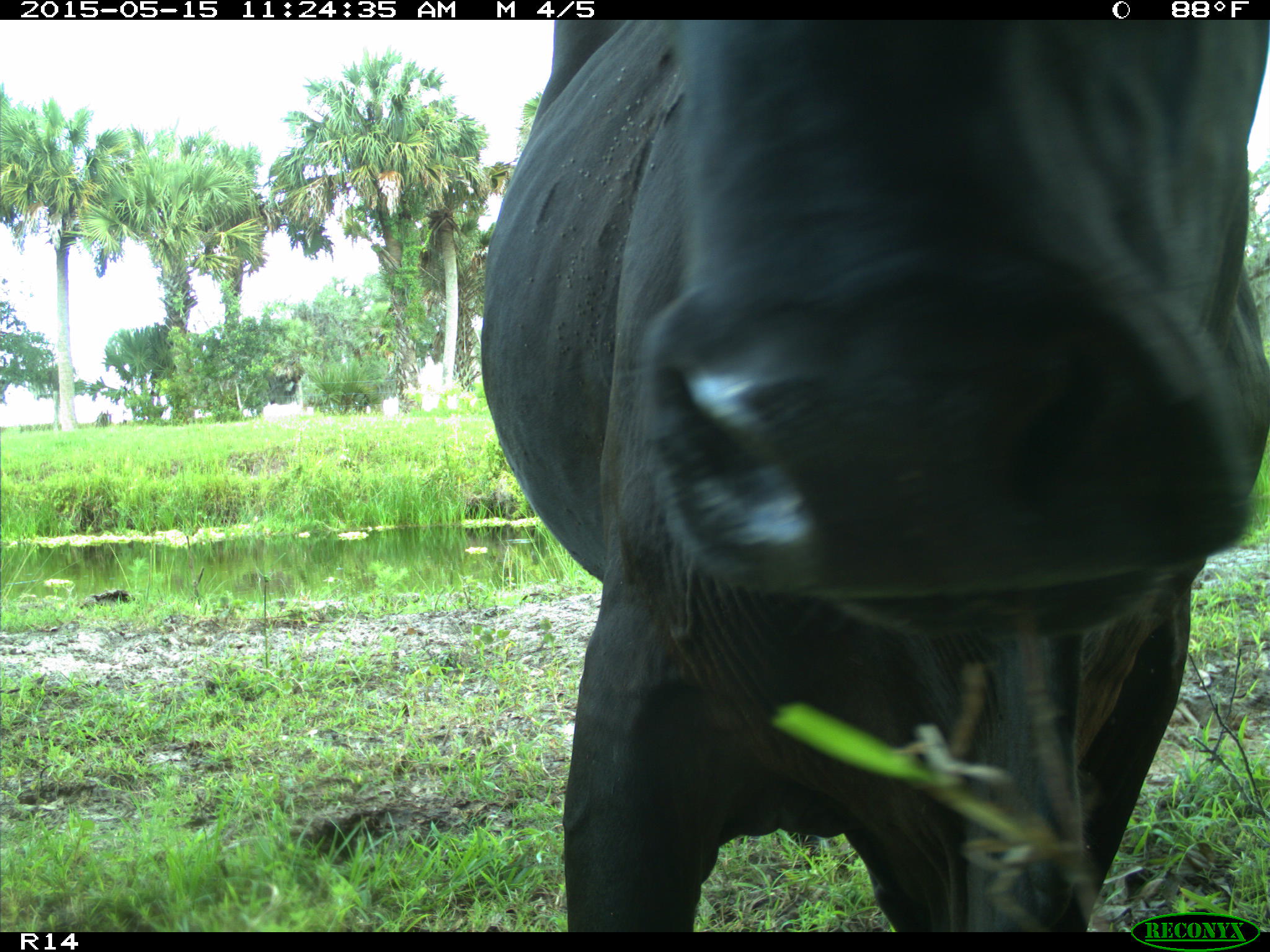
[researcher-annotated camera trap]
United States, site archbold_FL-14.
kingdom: Animalia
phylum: Chordata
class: Mammalia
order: Artiodactyla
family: Bovidae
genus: Bos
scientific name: Bos taurus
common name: domestic cow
Bos taurus (domestic cow).